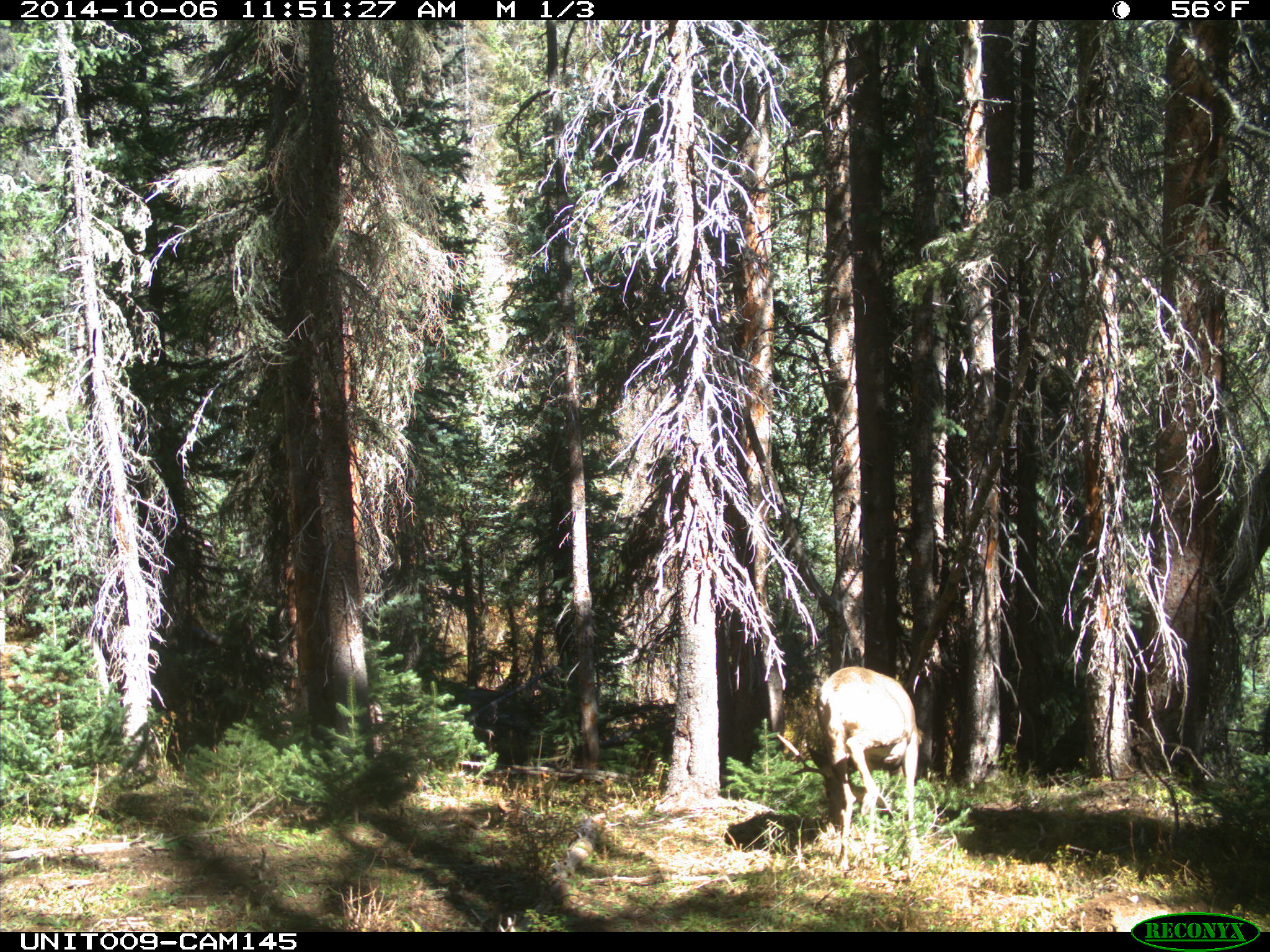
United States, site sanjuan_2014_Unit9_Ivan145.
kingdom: Animalia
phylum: Chordata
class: Mammalia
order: Artiodactyla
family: Cervidae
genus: Odocoileus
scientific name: Odocoileus hemionus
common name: mule deer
Odocoileus hemionus (mule deer).